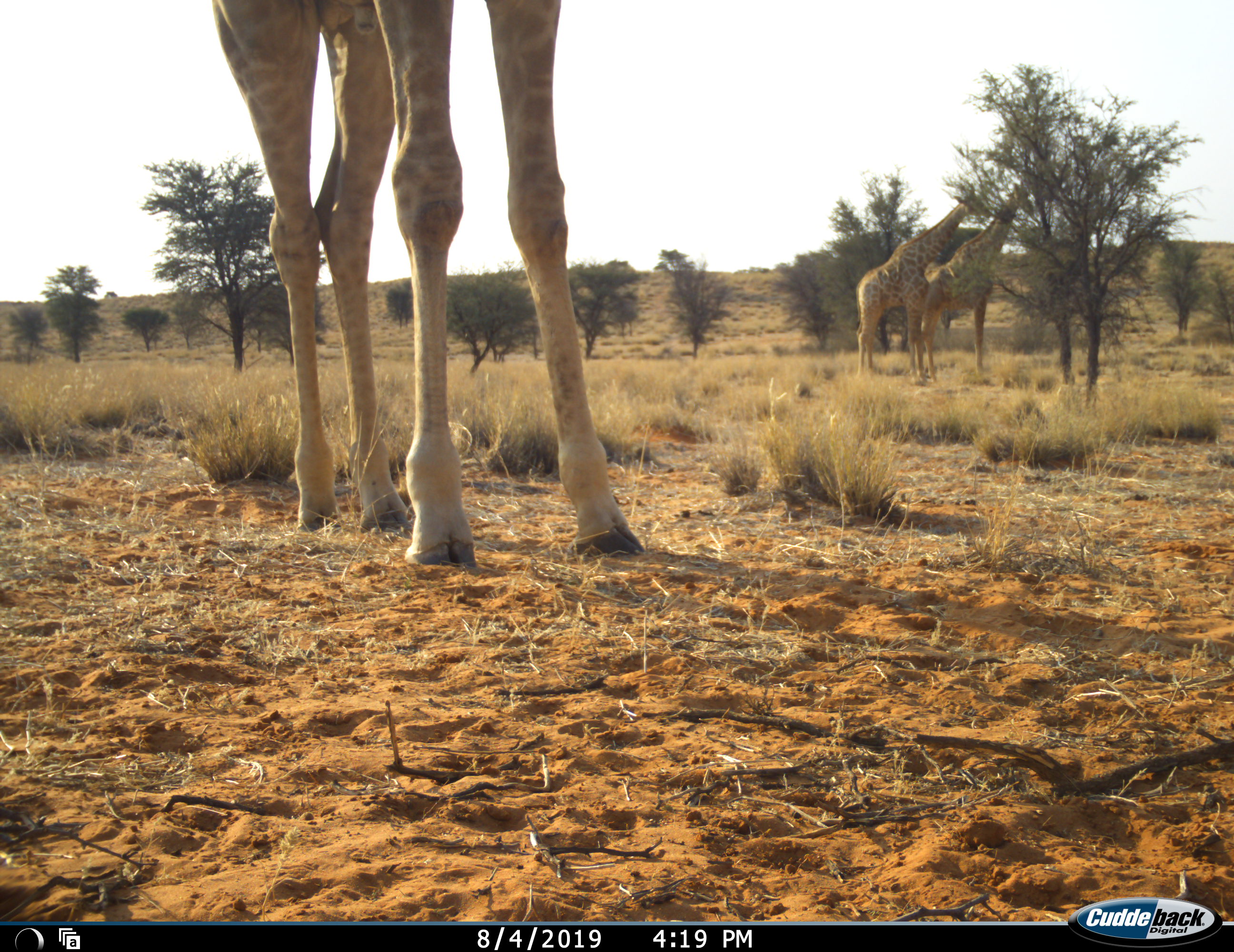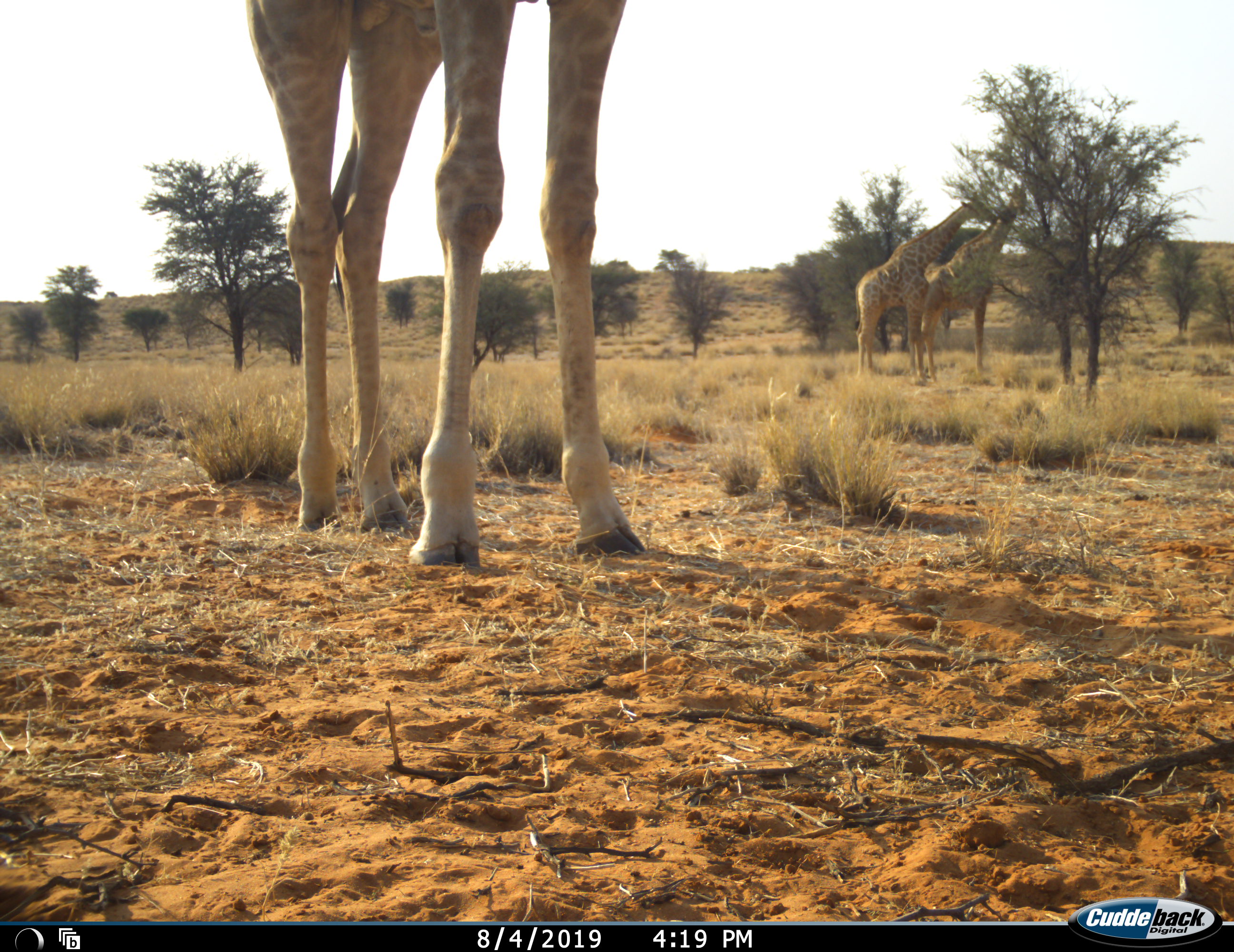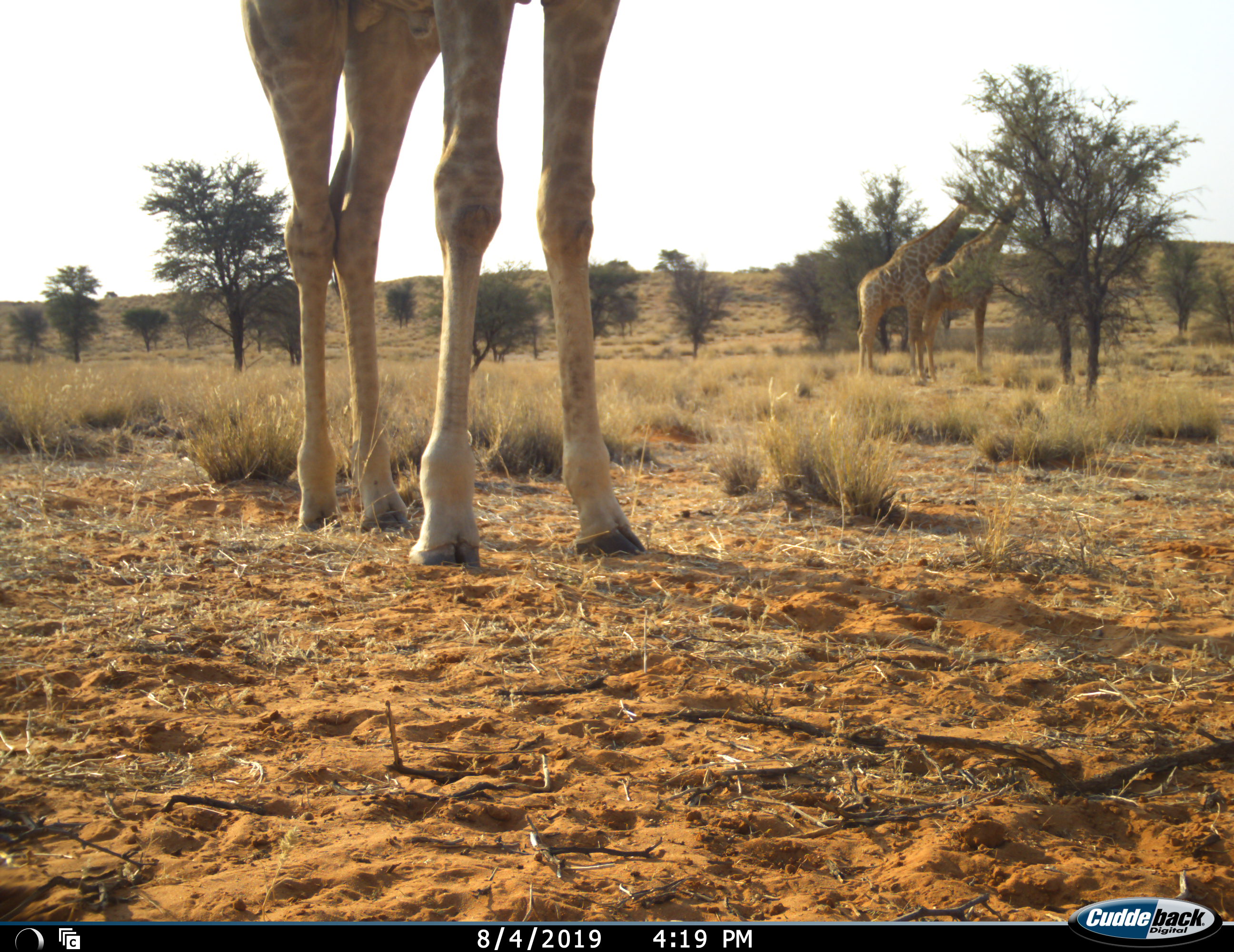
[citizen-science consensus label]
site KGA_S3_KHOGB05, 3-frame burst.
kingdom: Animalia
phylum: Chordata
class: Mammalia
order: Artiodactyla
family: Giraffidae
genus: Giraffa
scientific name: Giraffa camelopardalis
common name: giraffe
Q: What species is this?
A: Giraffe (Giraffa camelopardalis).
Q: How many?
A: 3.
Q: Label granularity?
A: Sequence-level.